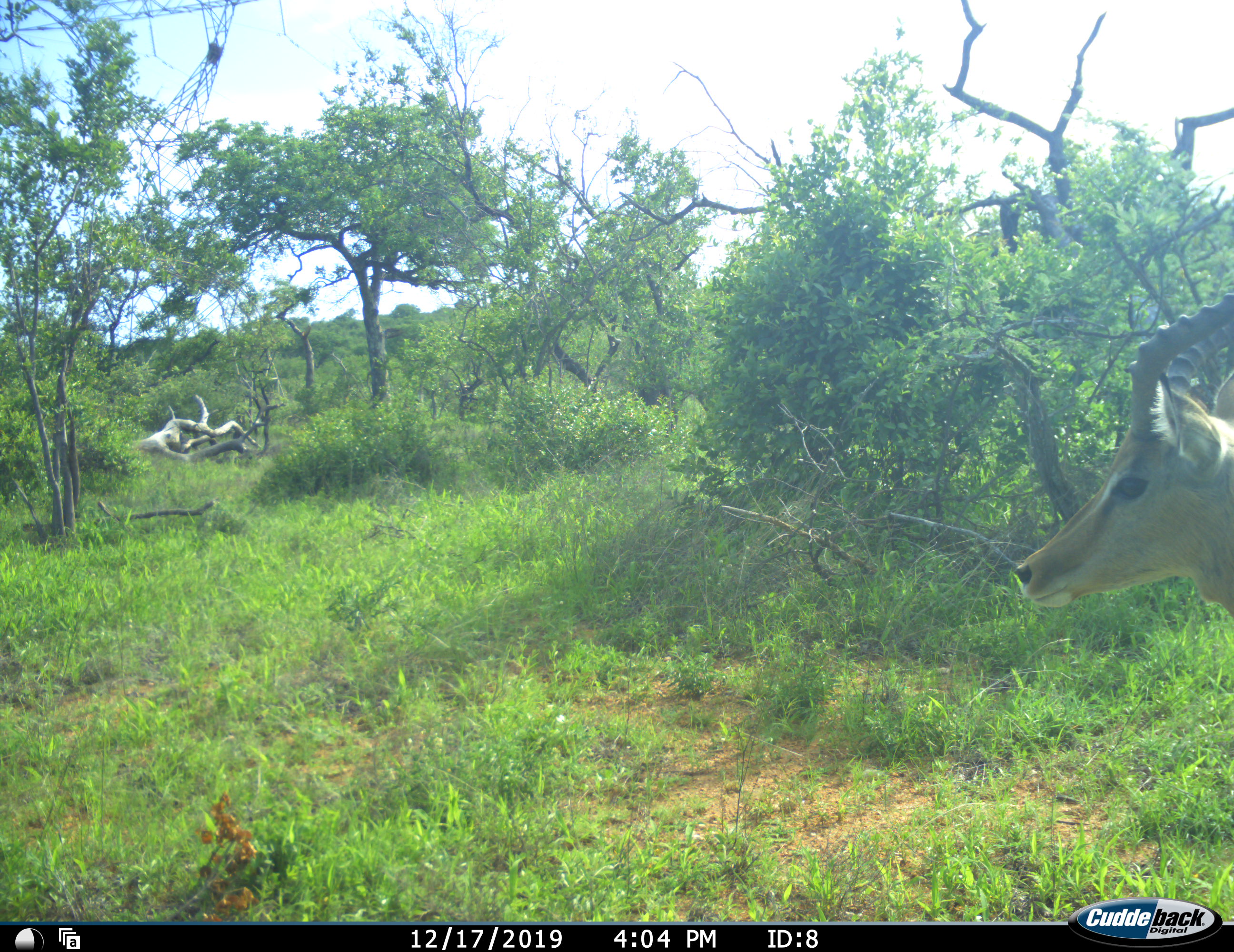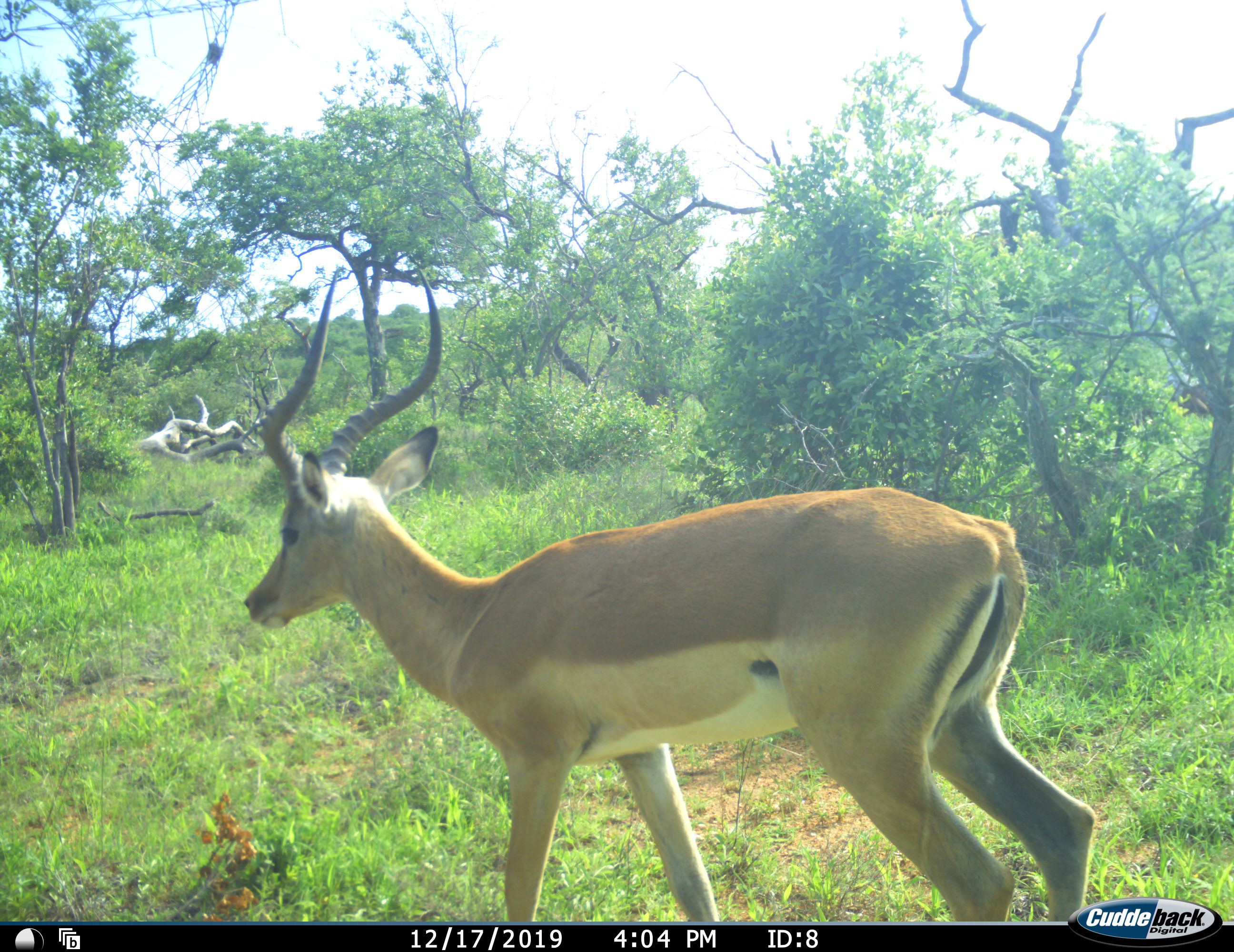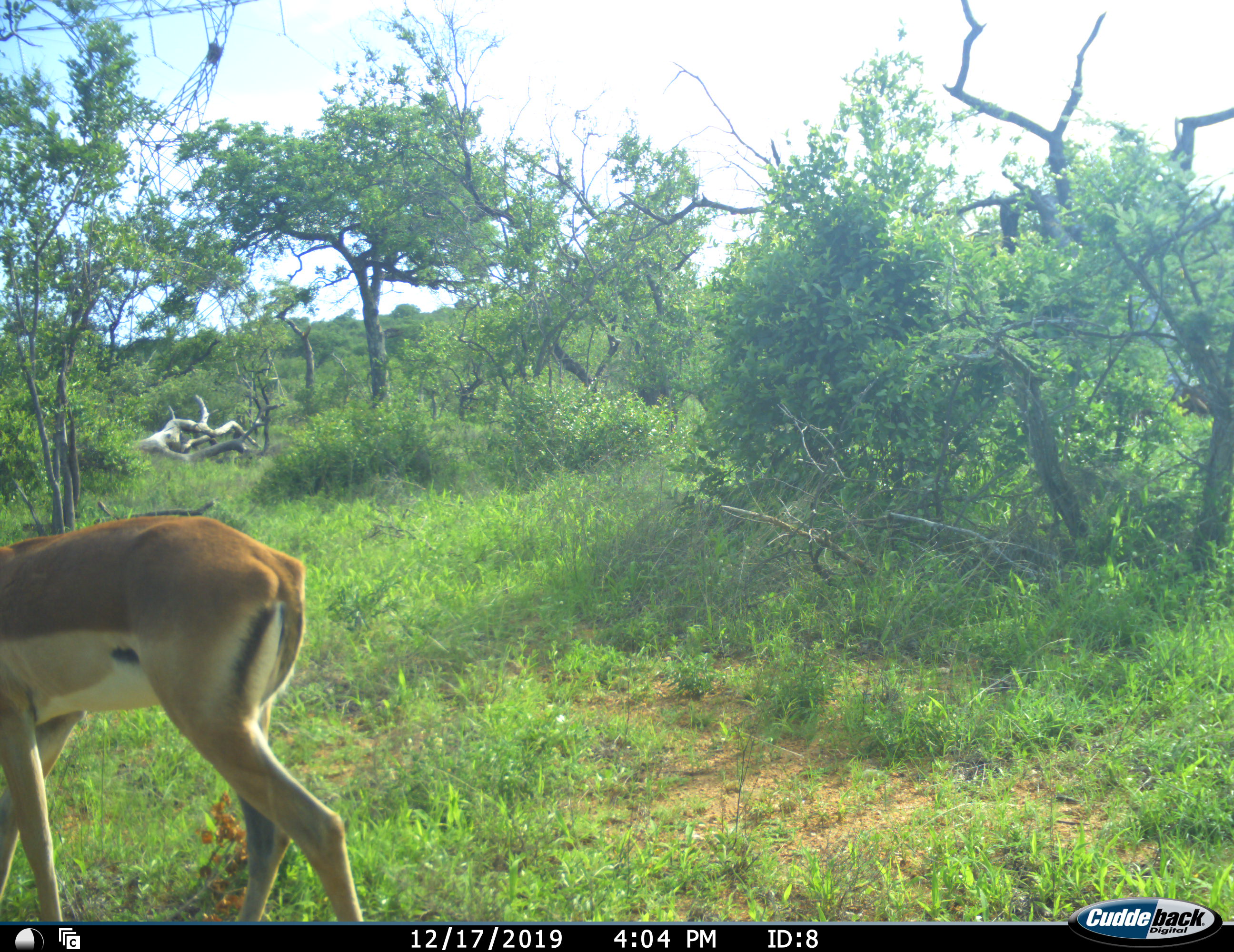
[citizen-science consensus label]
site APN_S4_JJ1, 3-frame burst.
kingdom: Animalia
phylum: Chordata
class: Mammalia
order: Artiodactyla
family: Bovidae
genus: Aepyceros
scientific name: Aepyceros melampus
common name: impala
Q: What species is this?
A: Impala (Aepyceros melampus).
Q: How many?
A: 1.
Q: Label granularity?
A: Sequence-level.